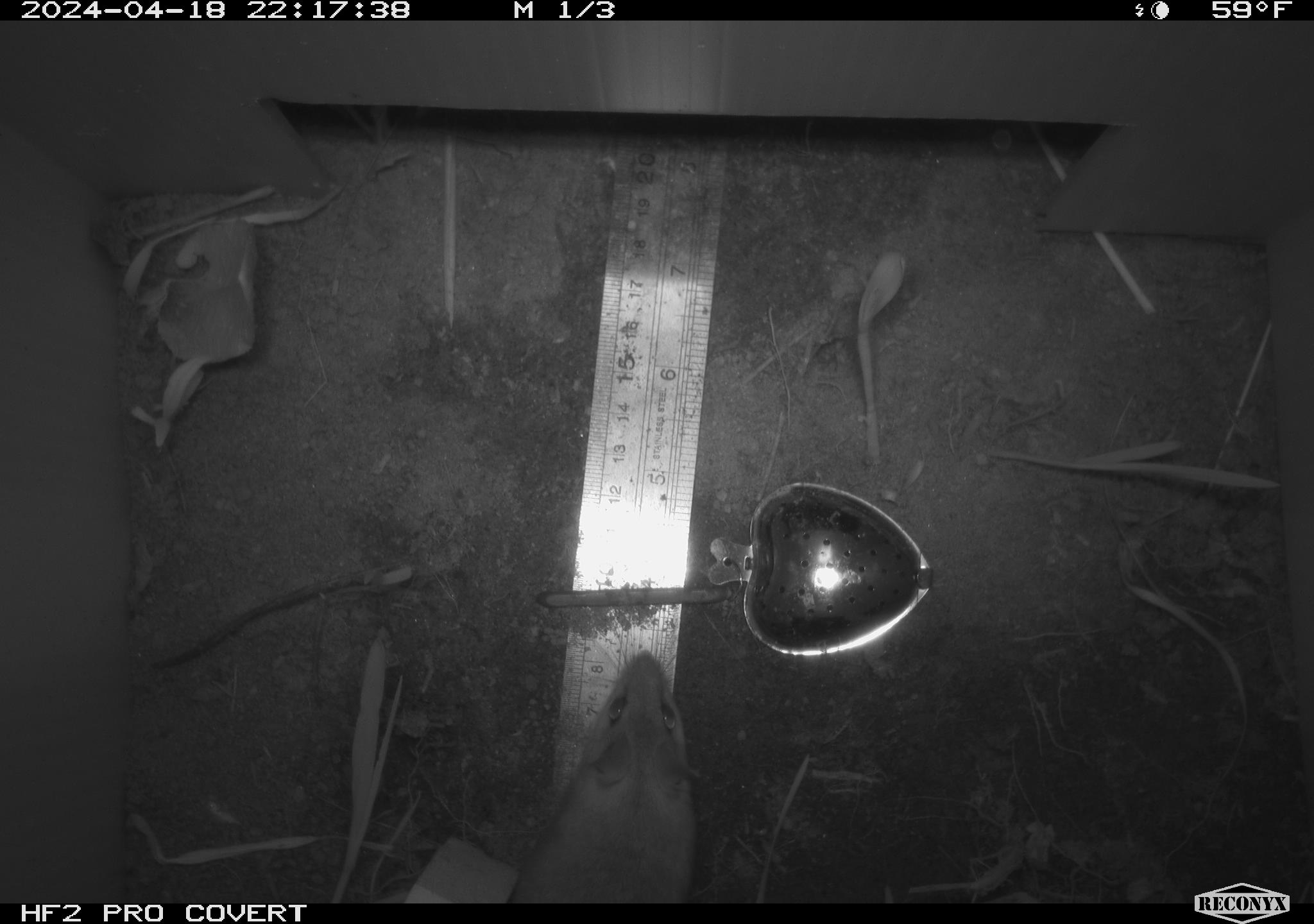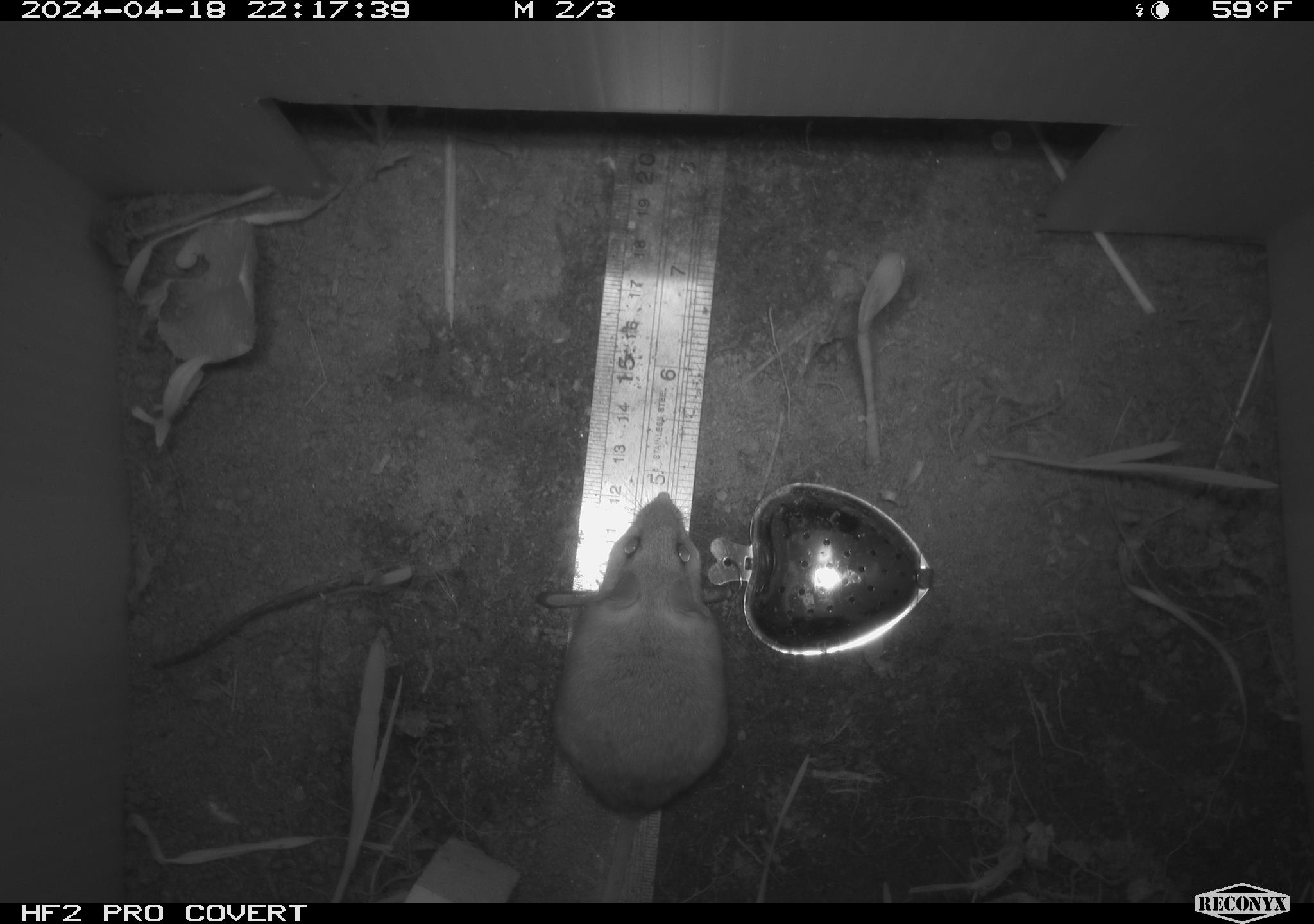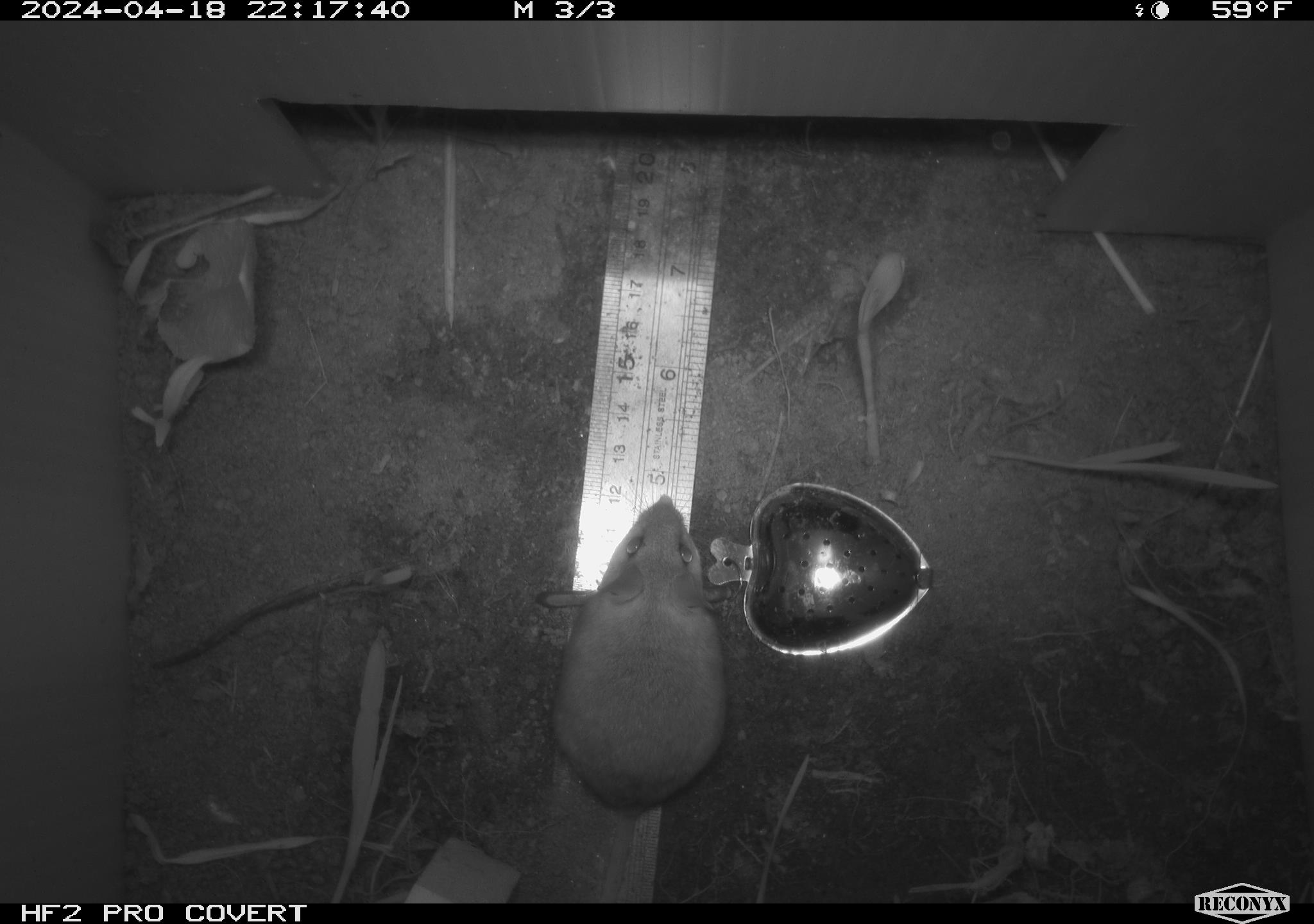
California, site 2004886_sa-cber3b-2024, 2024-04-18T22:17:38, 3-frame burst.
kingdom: Animalia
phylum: Chordata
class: Mammalia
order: Rodentia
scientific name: Rodentia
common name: mouse species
Mouse species (Rodentia).